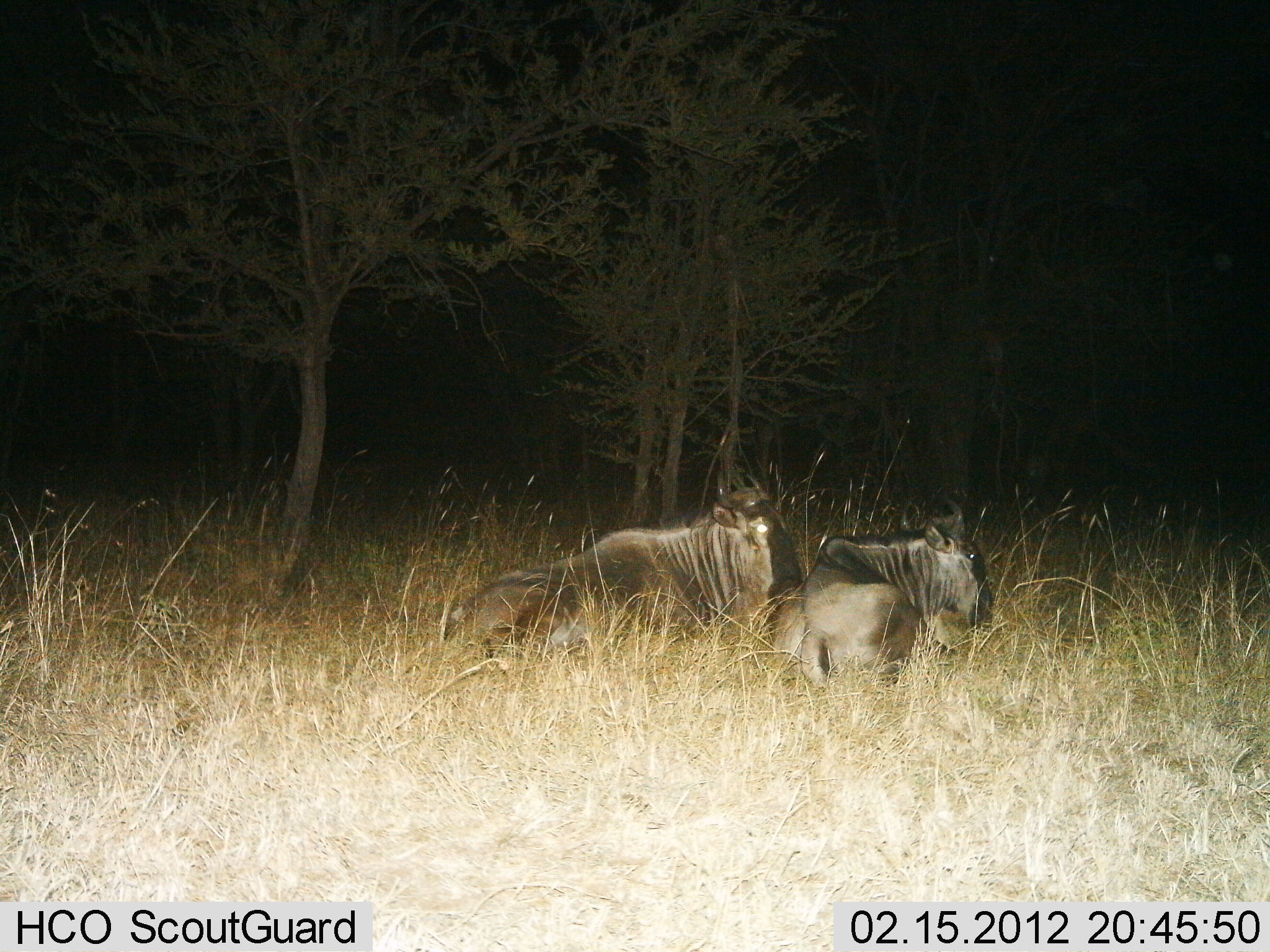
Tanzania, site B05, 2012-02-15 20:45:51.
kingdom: Animalia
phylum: Chordata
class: Mammalia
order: Artiodactyla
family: Bovidae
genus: Connochaetes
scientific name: Connochaetes taurinus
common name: blue wildebeest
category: wildebeest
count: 2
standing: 4%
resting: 83%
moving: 13%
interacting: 0%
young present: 0%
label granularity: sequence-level